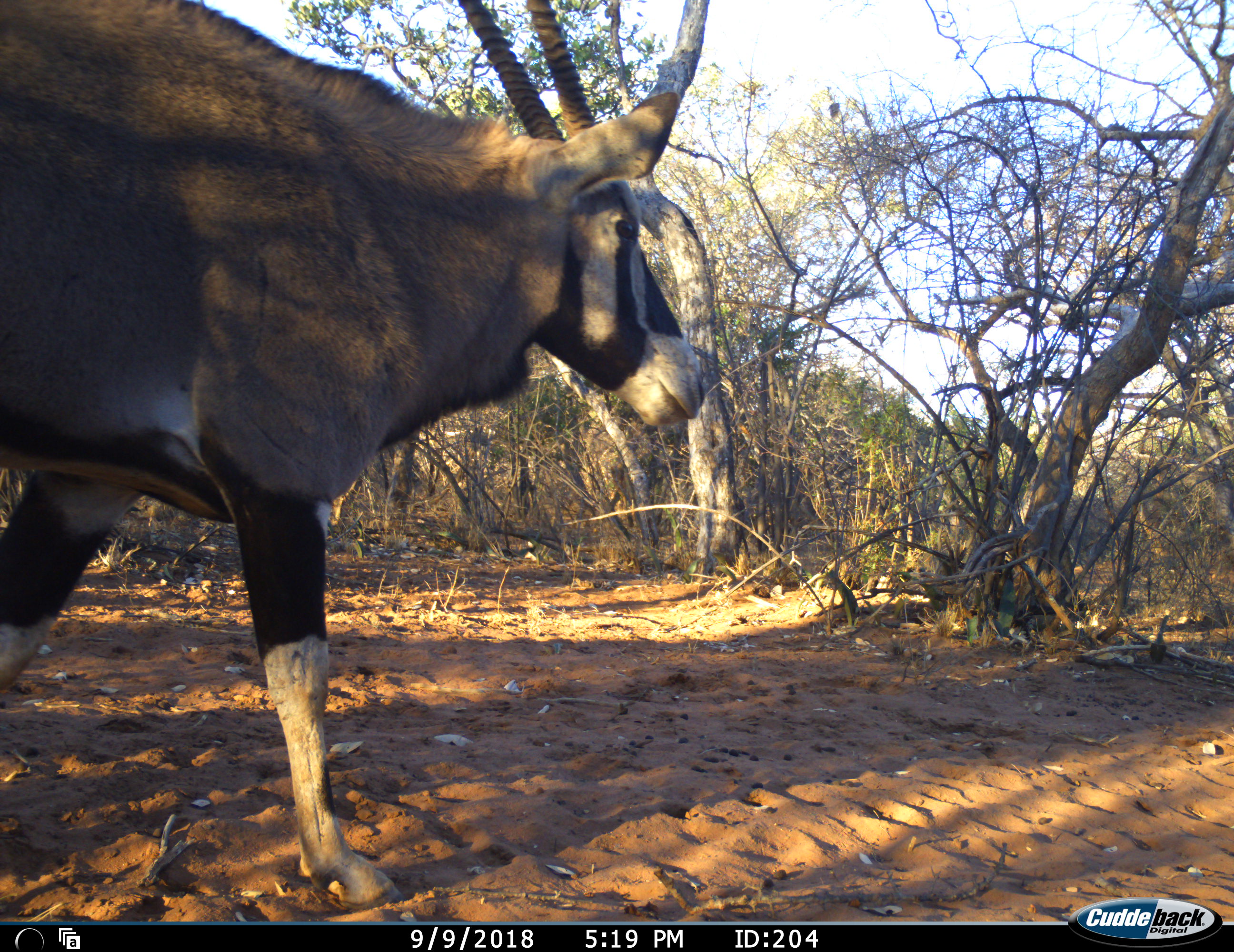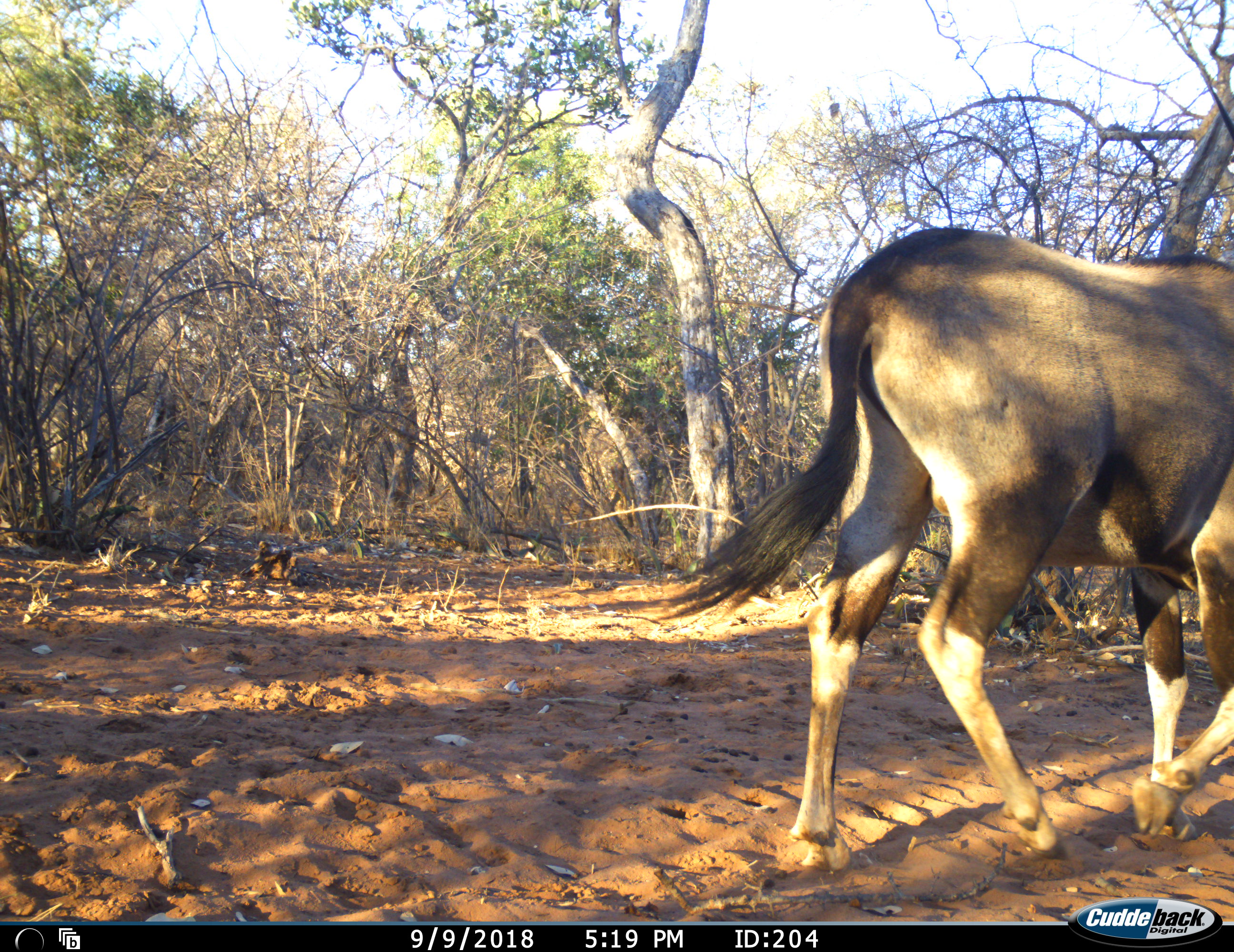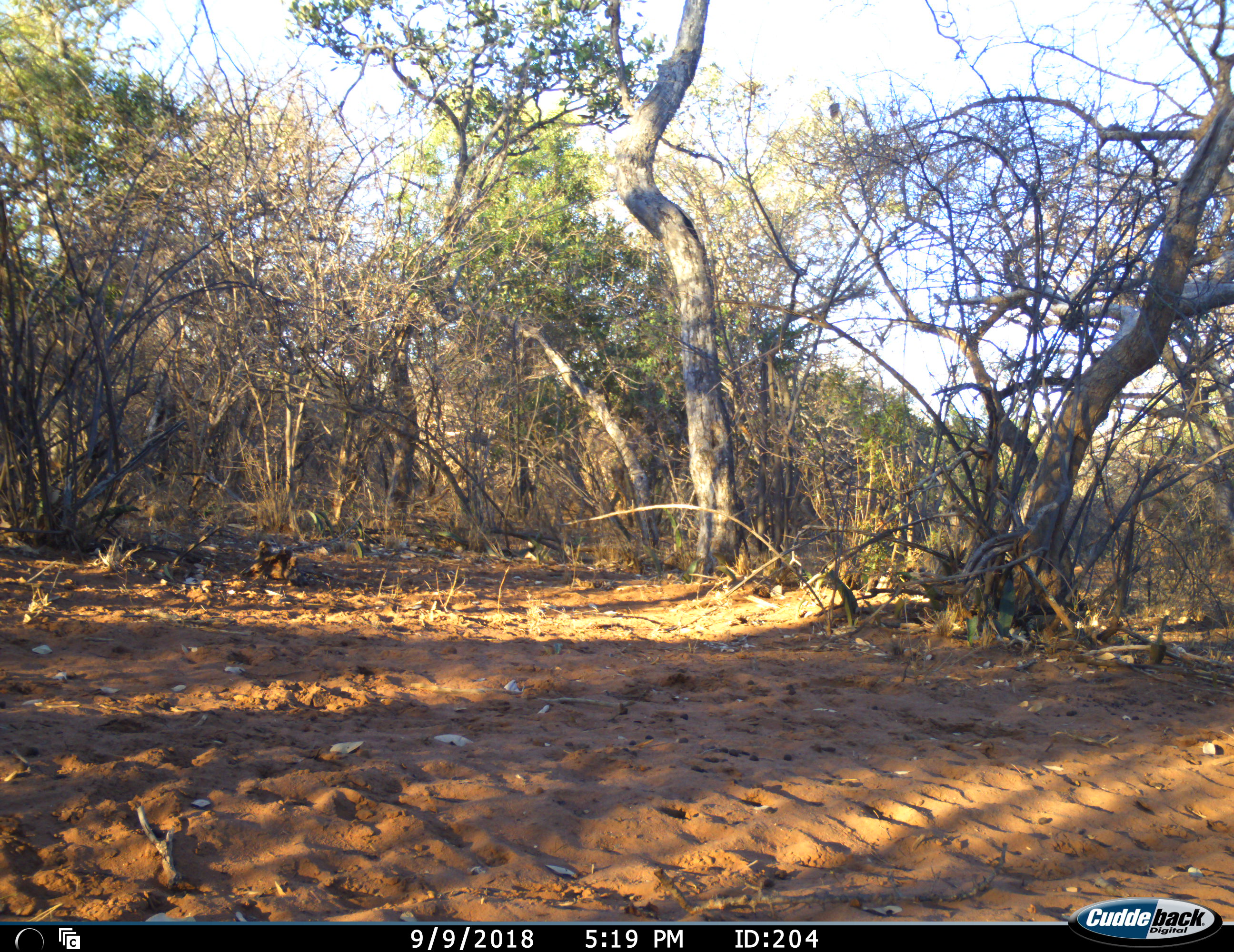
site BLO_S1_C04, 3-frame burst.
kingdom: Animalia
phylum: Chordata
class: Mammalia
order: Artiodactyla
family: Bovidae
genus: Oryx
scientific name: Oryx gazella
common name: gemsbok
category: oryx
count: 1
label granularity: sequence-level